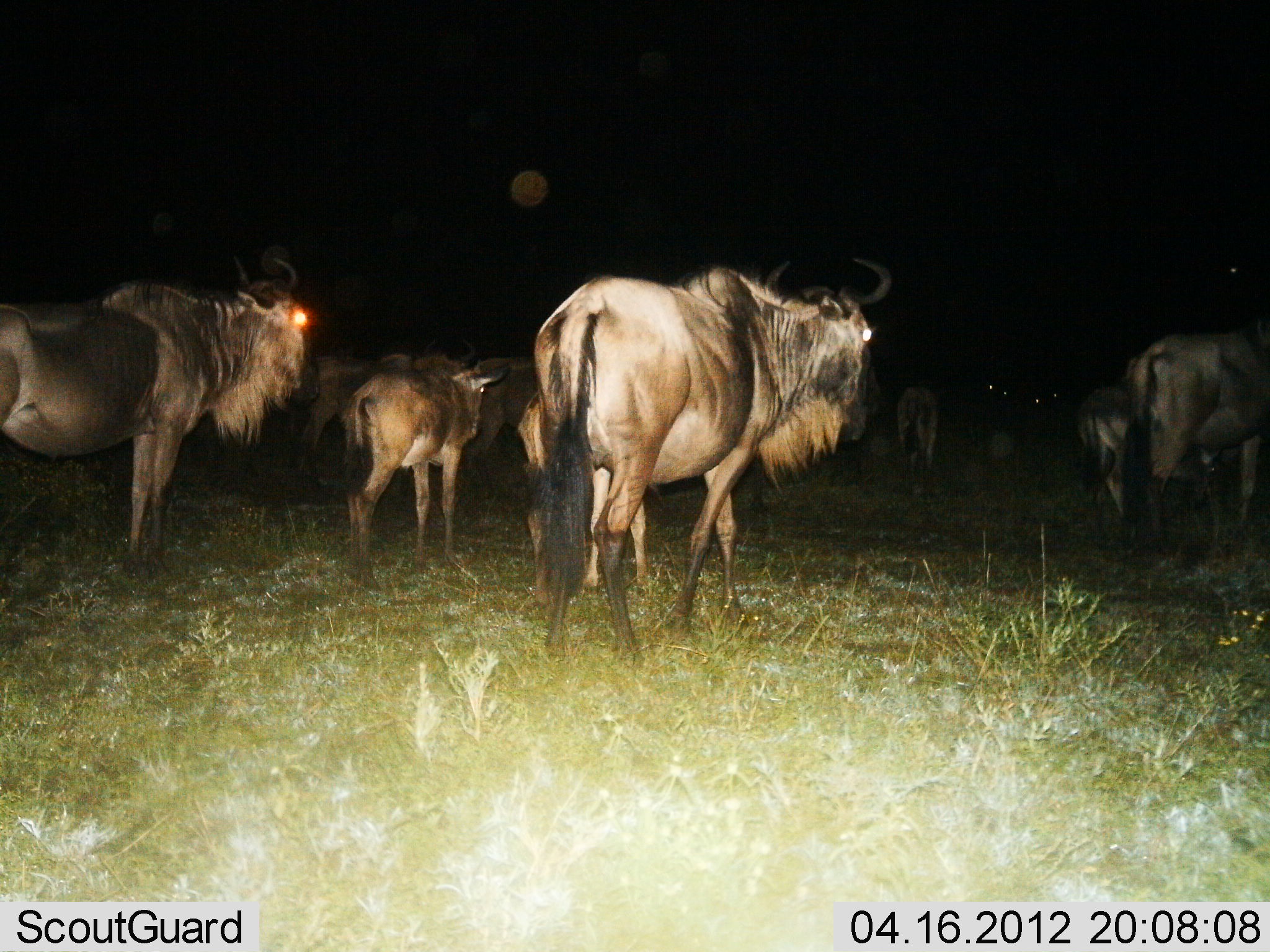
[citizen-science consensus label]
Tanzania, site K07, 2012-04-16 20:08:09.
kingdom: Animalia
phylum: Chordata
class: Mammalia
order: Artiodactyla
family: Bovidae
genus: Connochaetes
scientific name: Connochaetes taurinus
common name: blue wildebeest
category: wildebeest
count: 9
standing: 62%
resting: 0%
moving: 67%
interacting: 0%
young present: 62%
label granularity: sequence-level